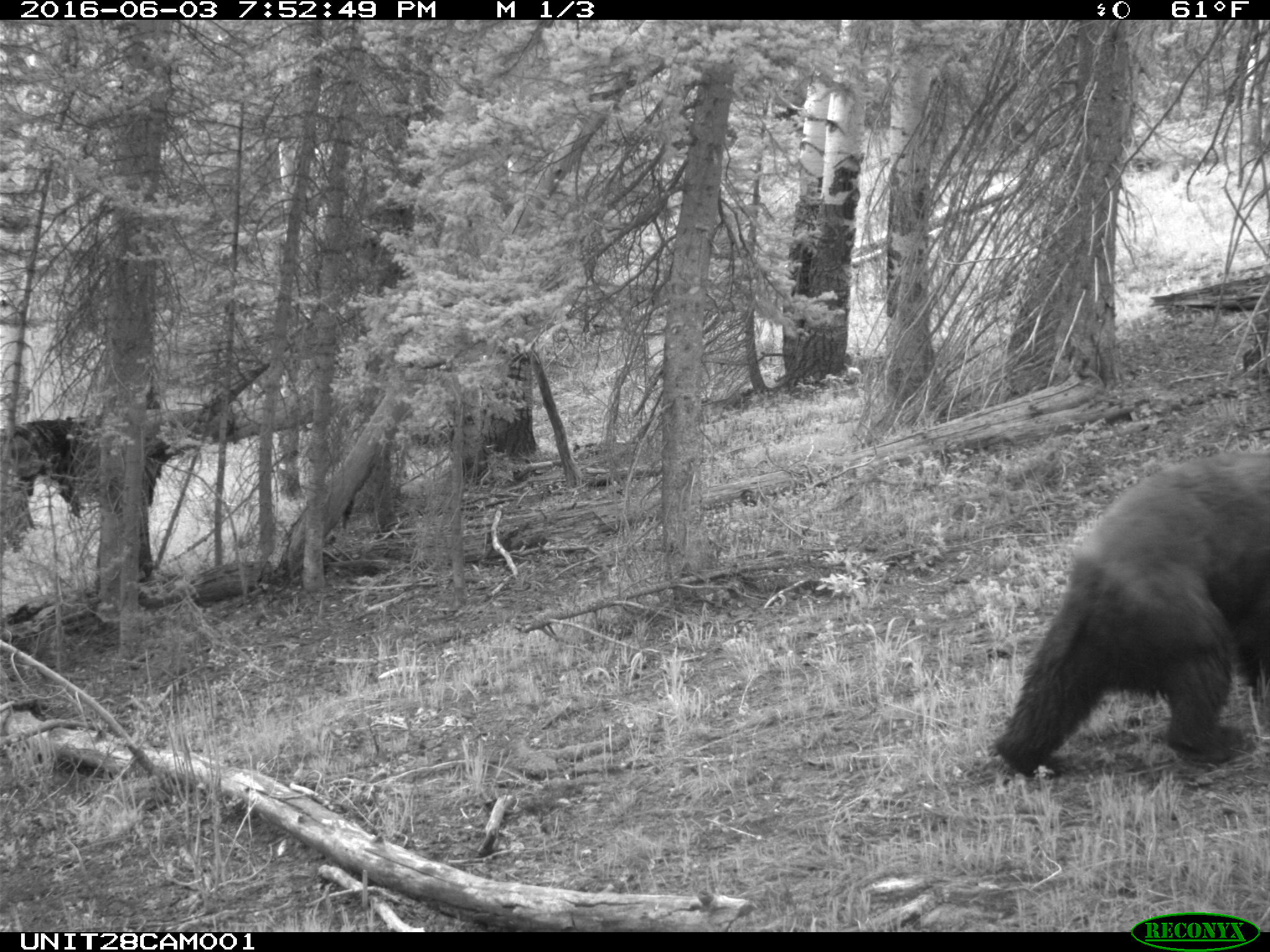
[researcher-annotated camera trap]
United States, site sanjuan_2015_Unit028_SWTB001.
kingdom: Animalia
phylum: Chordata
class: Mammalia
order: Carnivora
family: Ursidae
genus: Ursus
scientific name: Ursus americanus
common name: american black bear